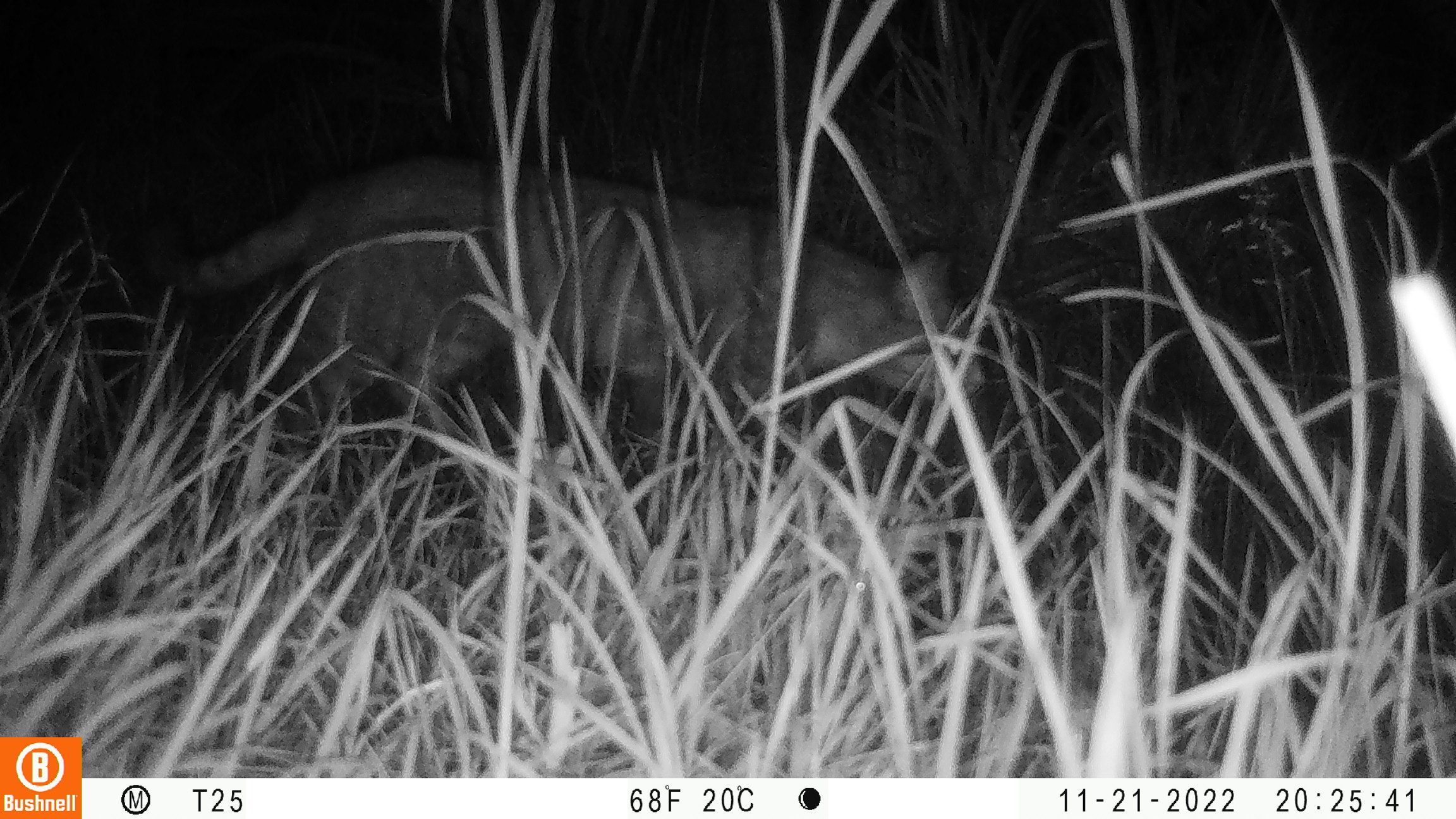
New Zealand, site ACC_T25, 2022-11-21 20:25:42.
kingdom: Animalia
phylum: Chordata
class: Mammalia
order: Carnivora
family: Felidae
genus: Felis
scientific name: Felis catus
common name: domestic cat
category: cat